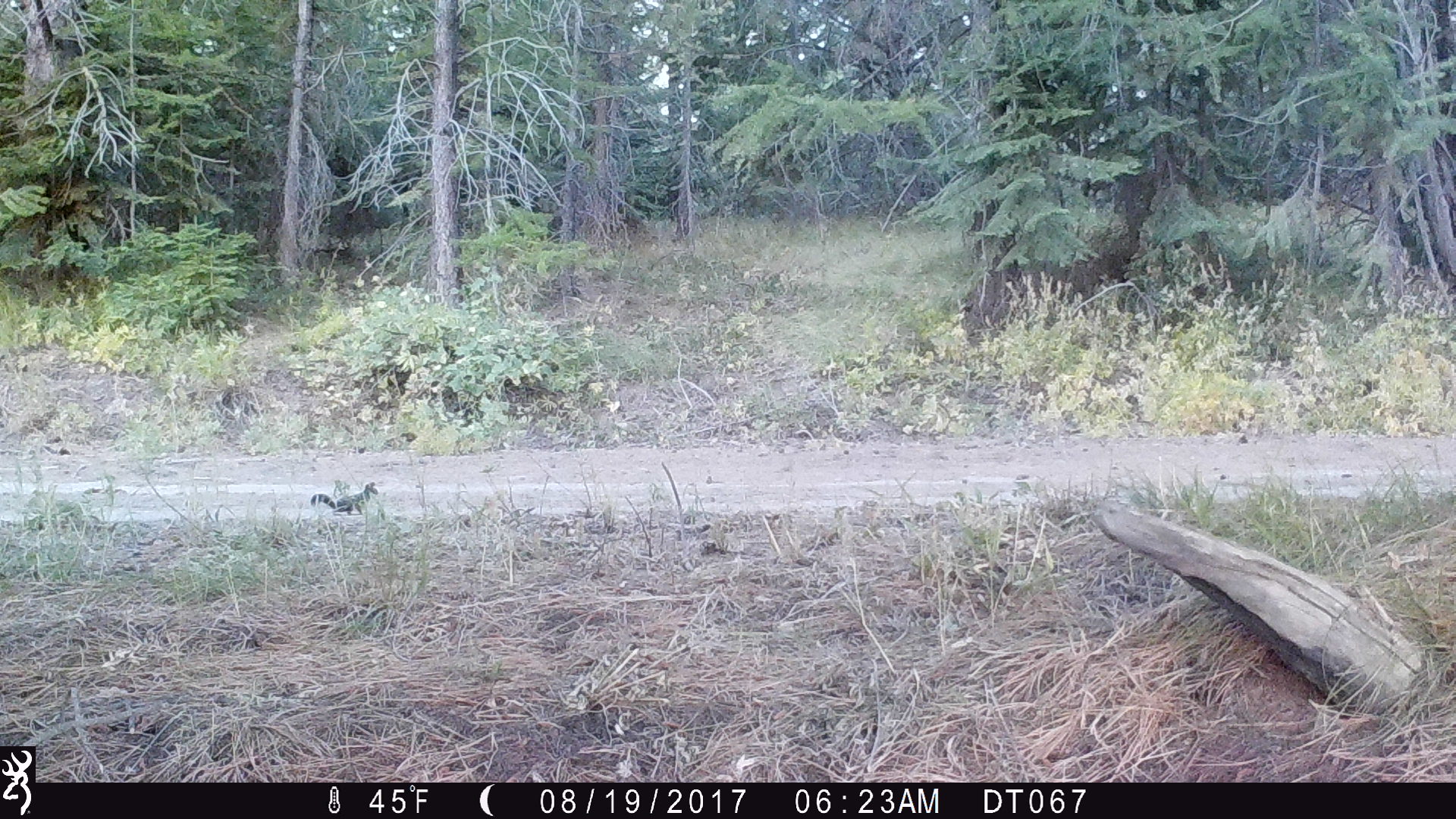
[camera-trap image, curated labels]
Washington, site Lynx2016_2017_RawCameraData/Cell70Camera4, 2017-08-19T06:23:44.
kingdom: Animalia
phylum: Chordata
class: Mammalia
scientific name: Mammalia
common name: small mammal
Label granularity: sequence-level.